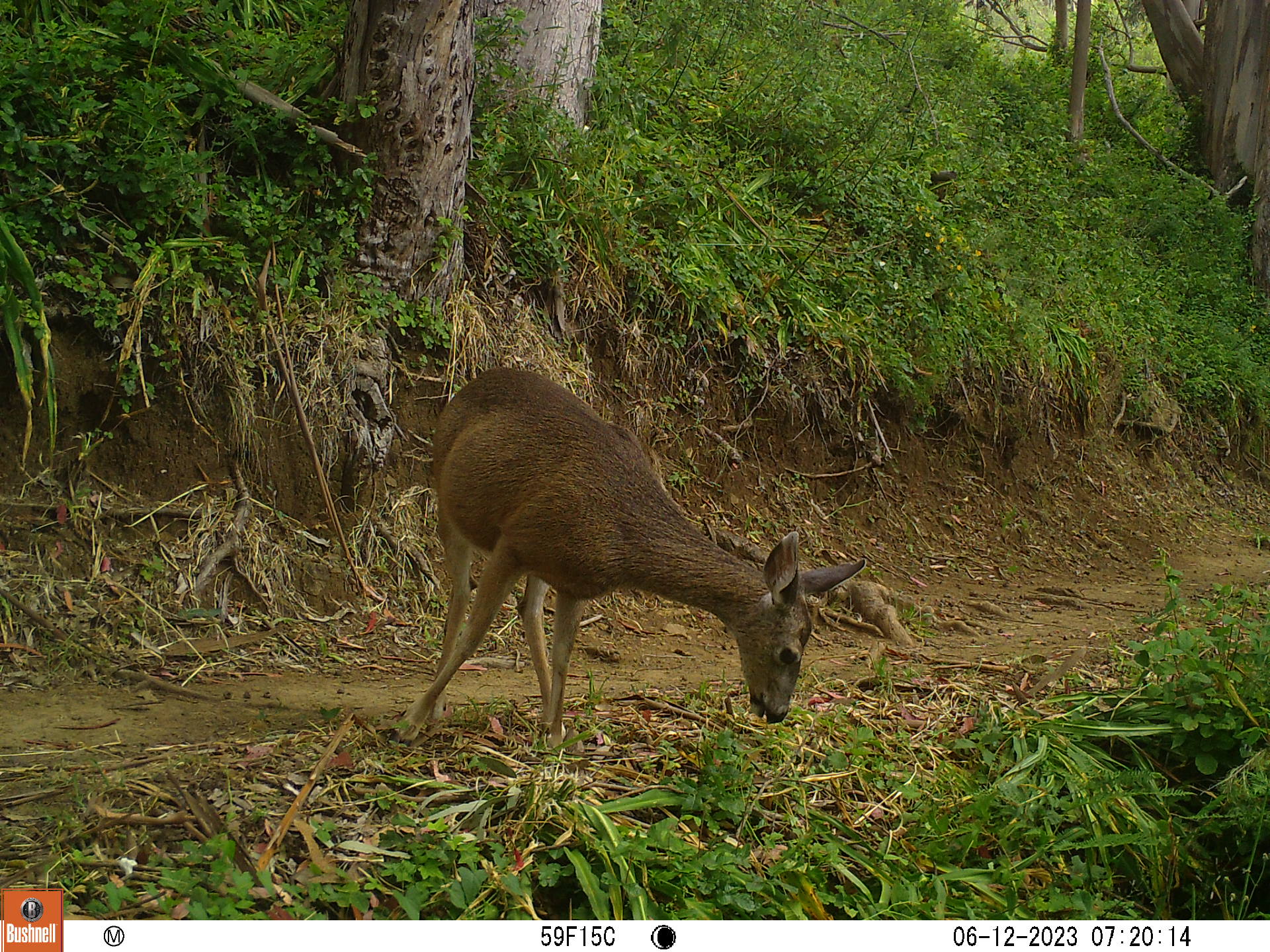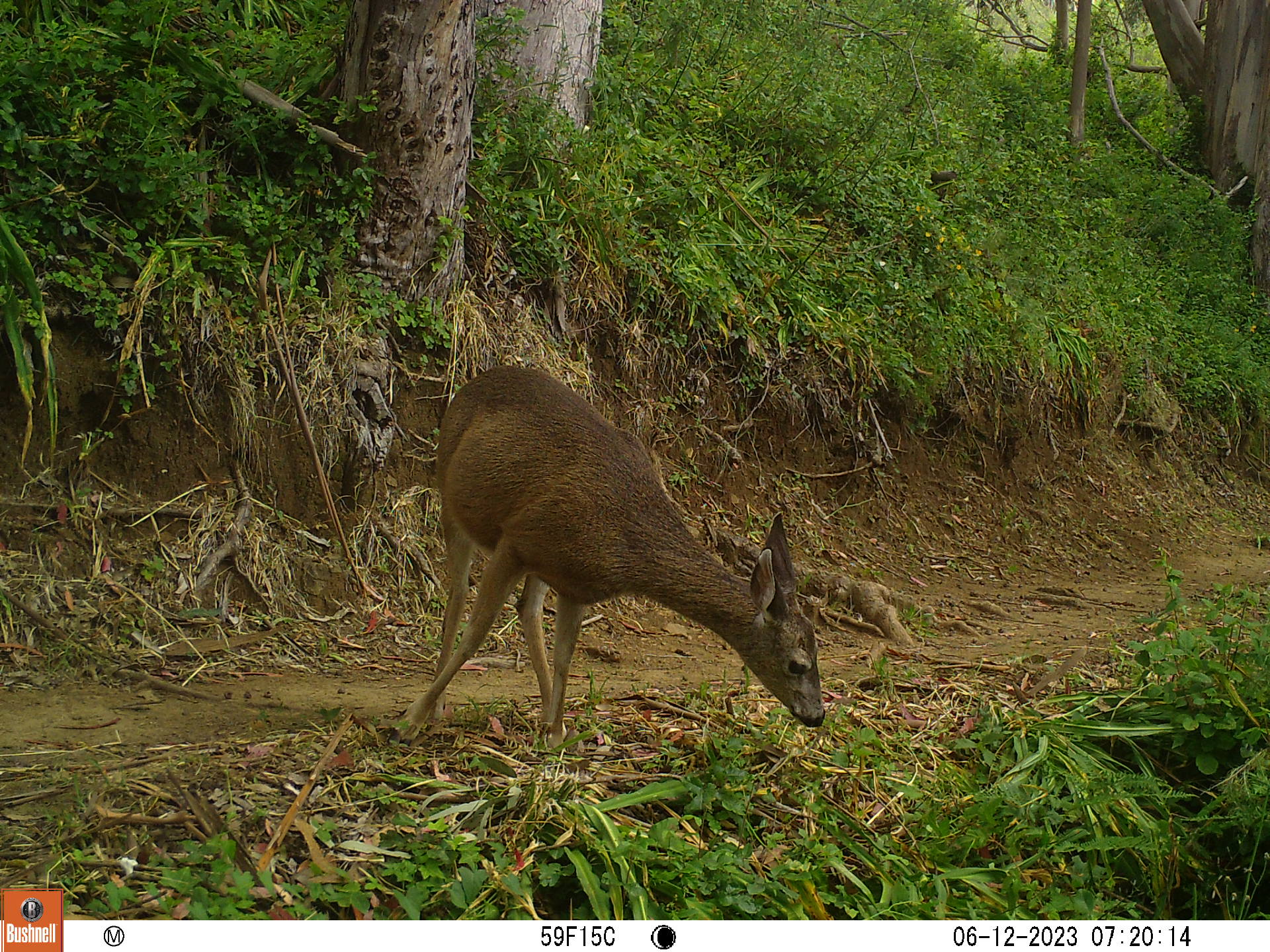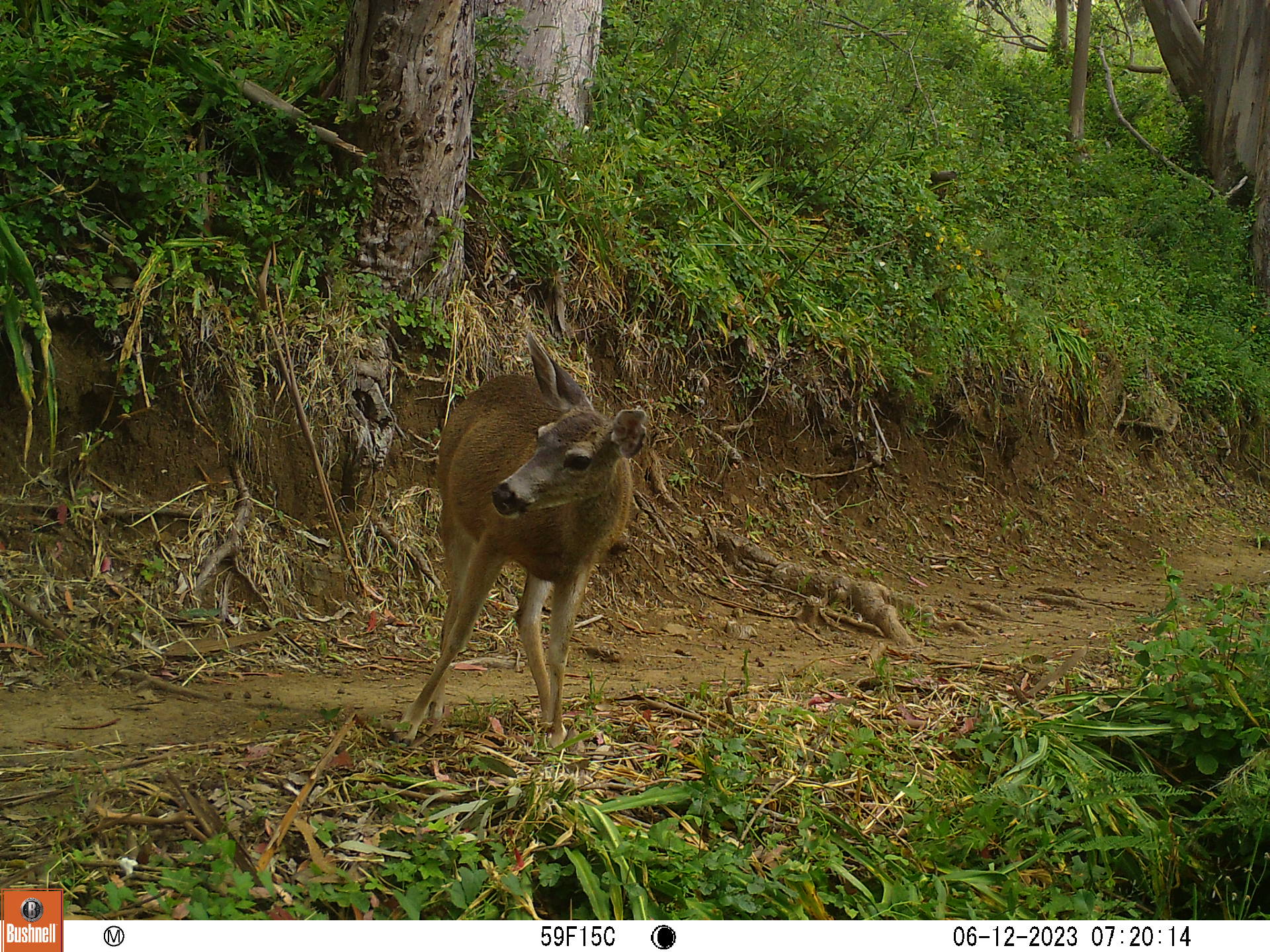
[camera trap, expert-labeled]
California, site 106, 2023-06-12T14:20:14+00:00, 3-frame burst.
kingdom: Animalia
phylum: Chordata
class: Mammalia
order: Artiodactyla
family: Cervidae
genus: Odocoileus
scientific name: Odocoileus hemionus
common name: mule deer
Mule deer (Odocoileus hemionus).